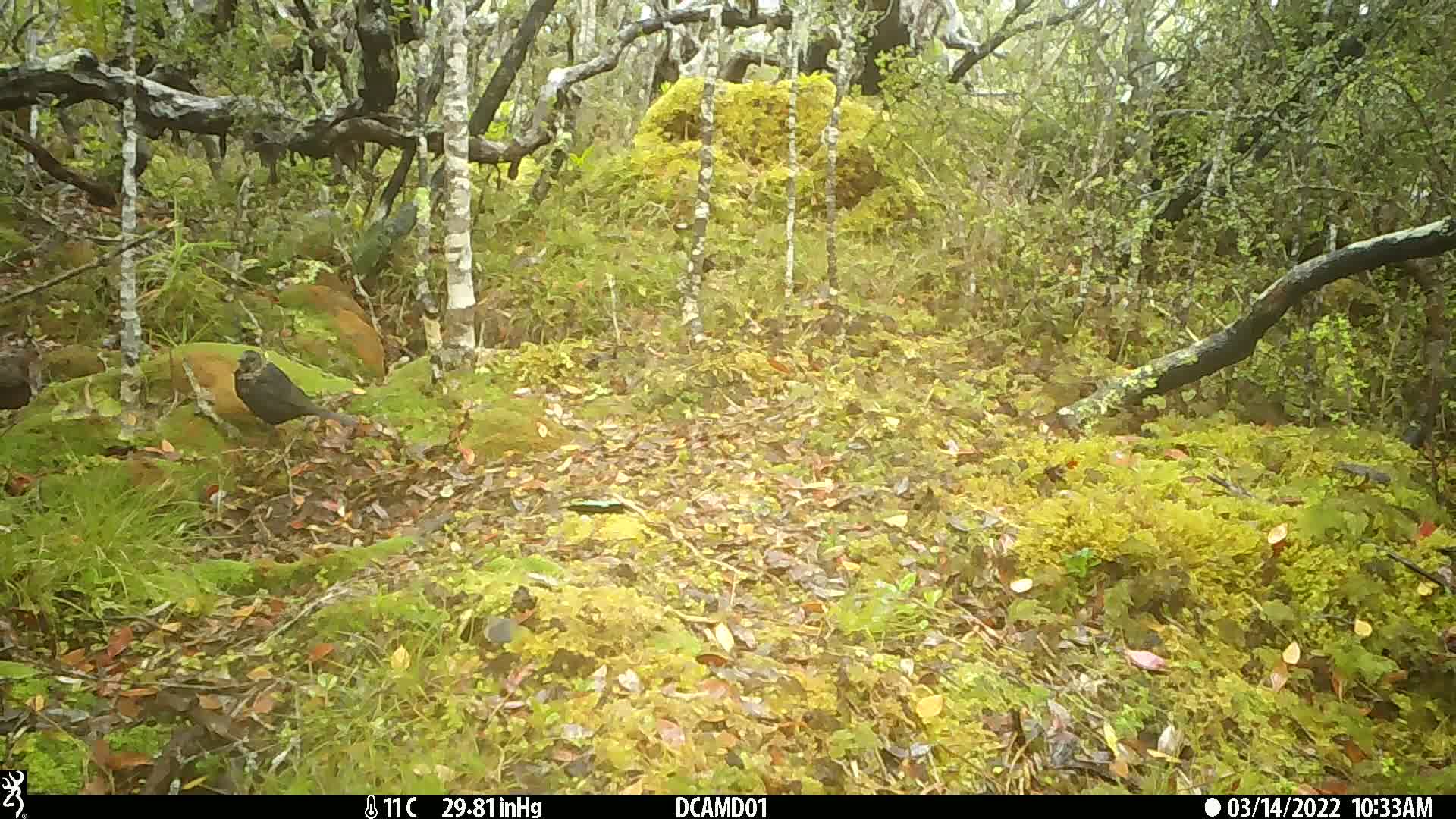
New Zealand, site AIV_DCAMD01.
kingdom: Animalia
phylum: Chordata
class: Aves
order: Passeriformes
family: Turdidae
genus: Turdus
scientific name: Turdus merula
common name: eurasian blackbird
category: blackbird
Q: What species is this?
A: Blackbird (eurasian blackbird) (Turdus merula).